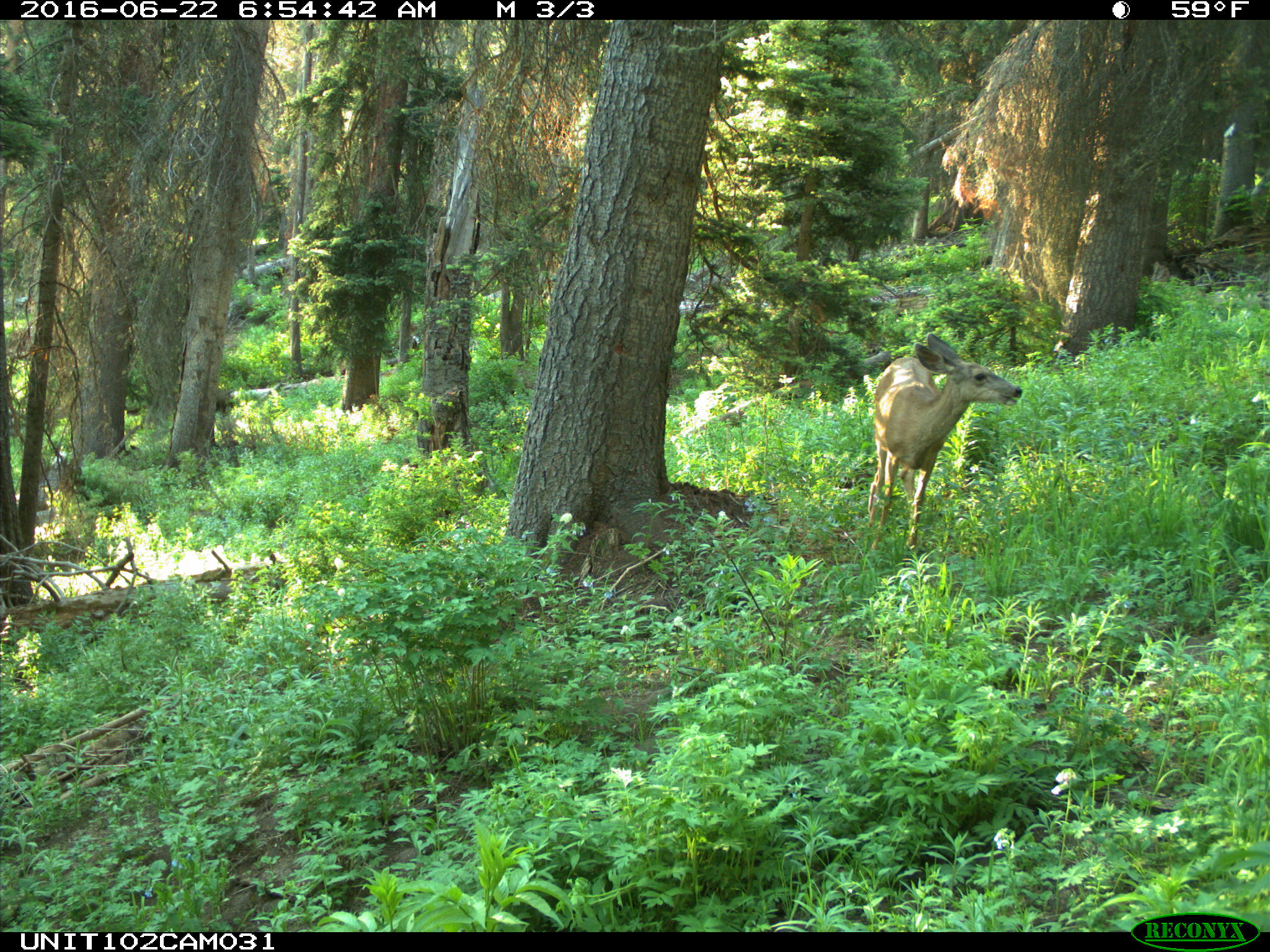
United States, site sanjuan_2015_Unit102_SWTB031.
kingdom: Animalia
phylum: Chordata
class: Mammalia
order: Artiodactyla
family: Cervidae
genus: Odocoileus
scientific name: Odocoileus hemionus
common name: mule deer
Odocoileus hemionus (mule deer).